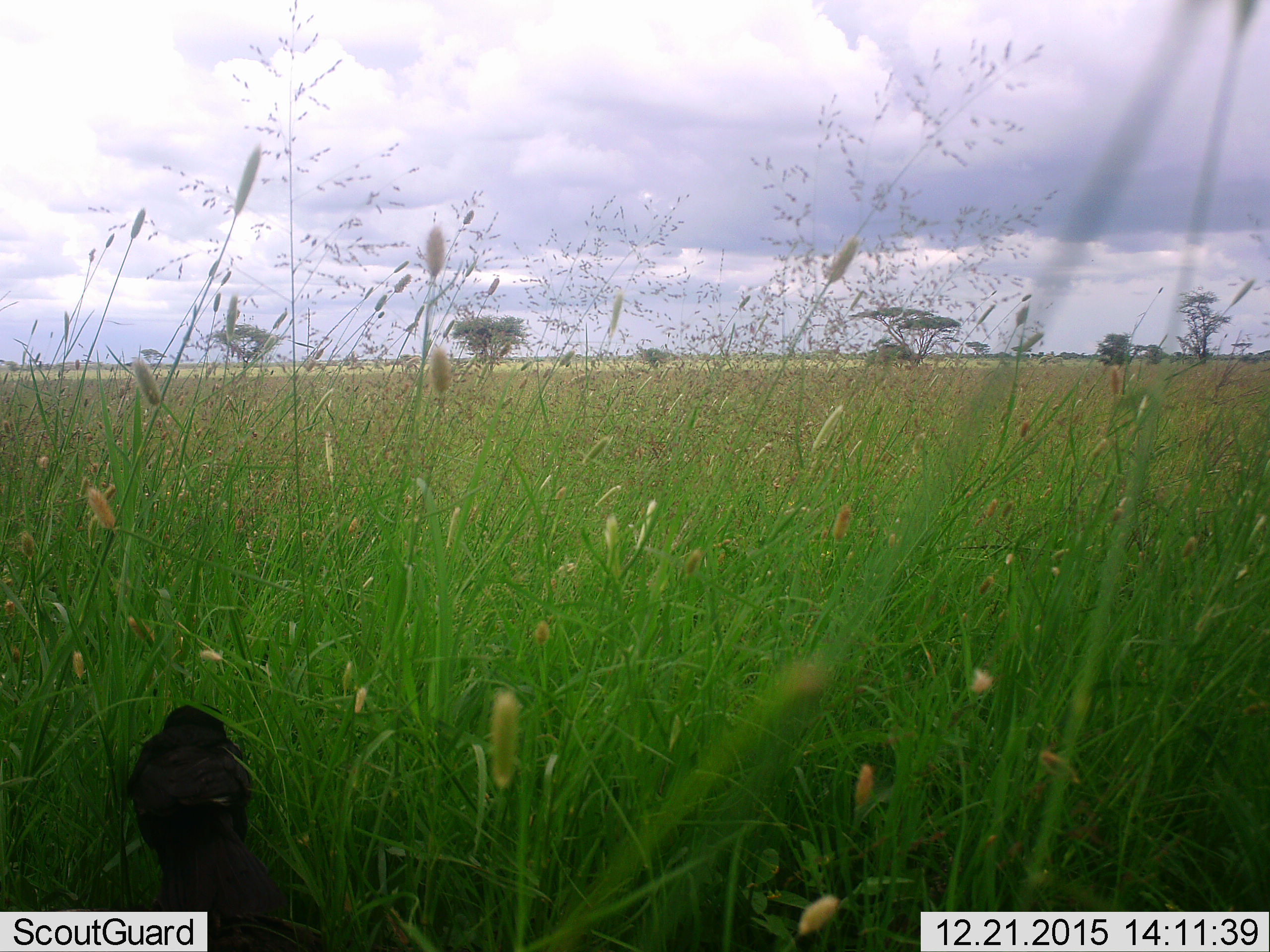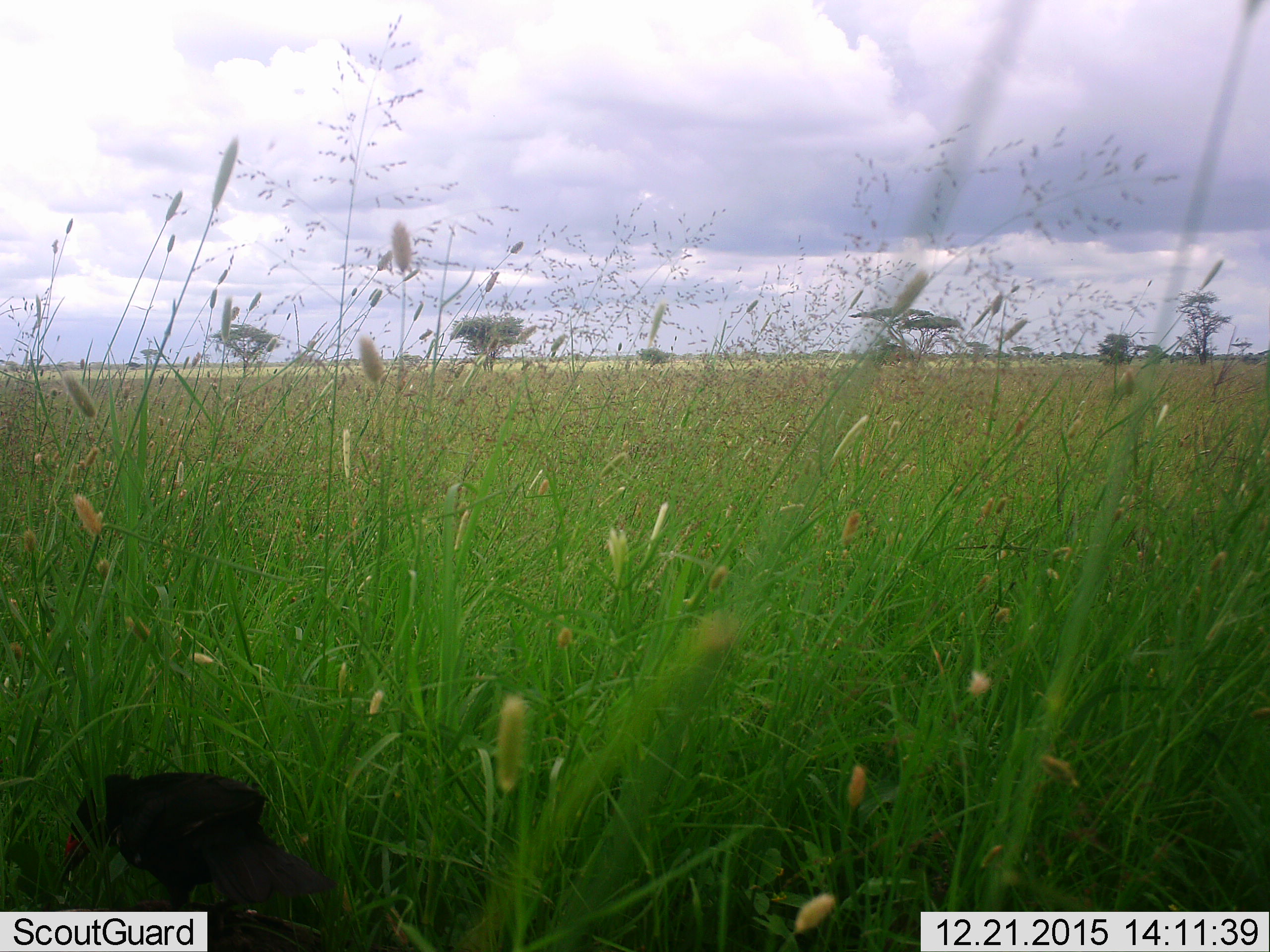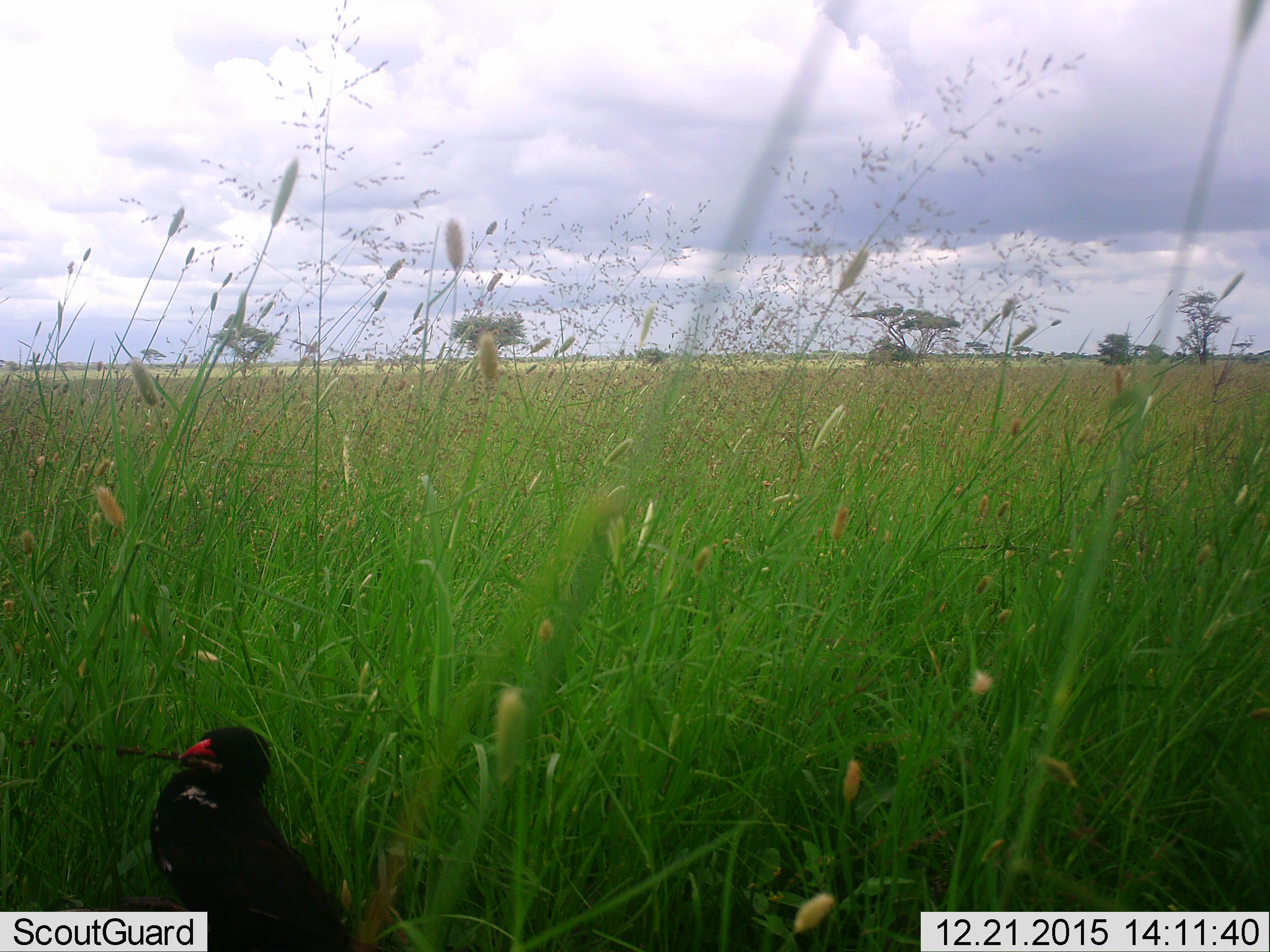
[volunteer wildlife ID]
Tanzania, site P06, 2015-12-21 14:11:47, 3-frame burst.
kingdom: Animalia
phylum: Chordata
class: Aves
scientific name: Aves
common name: bird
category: otherbird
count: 1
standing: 25%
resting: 0%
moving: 38%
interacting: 0%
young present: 0%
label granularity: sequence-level